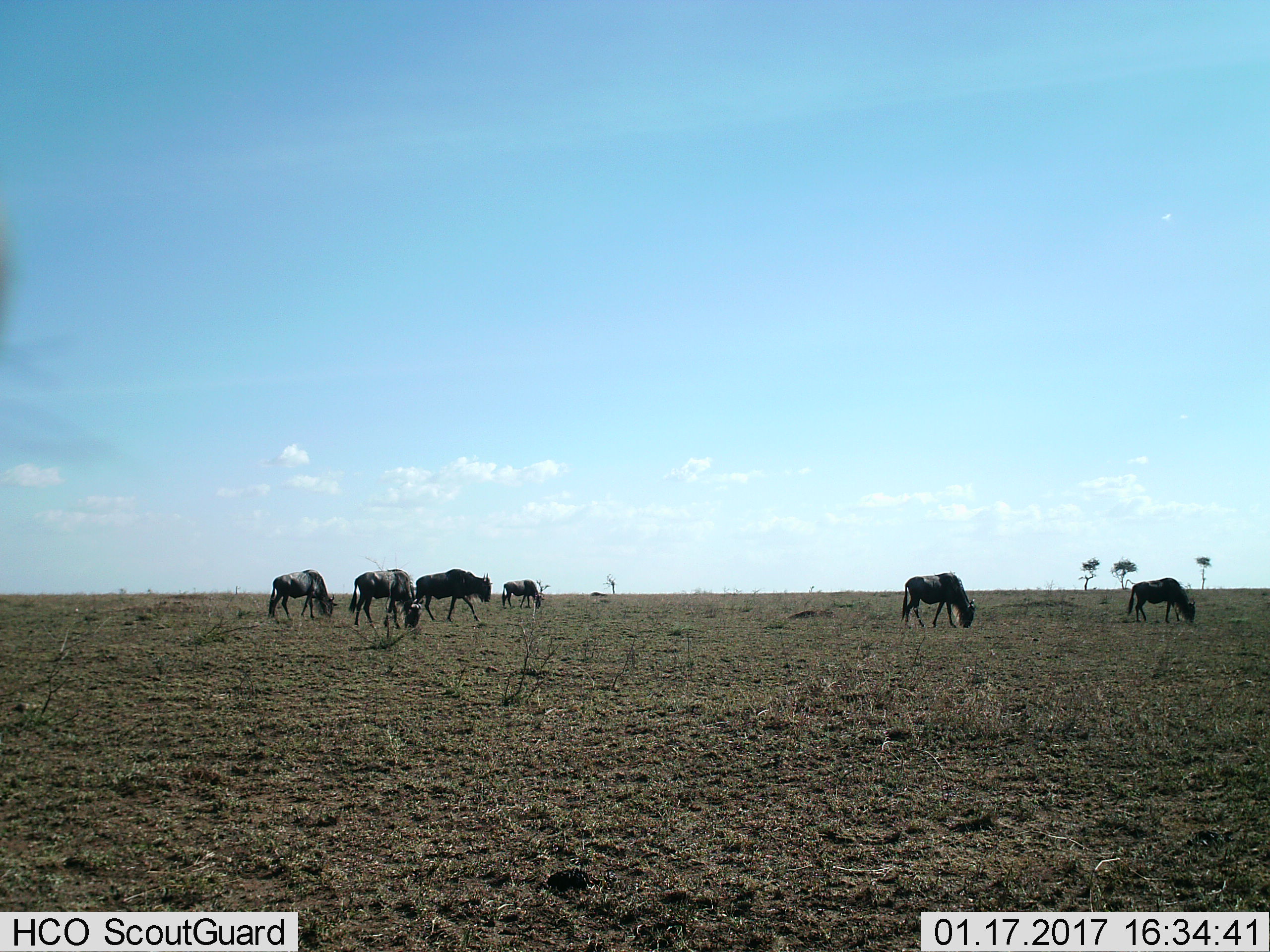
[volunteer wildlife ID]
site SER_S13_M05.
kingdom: Animalia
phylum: Chordata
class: Mammalia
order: Artiodactyla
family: Bovidae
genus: Connochaetes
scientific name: Connochaetes taurinus taurinus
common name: blue wildebeest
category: wildebeestblue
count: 6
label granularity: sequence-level